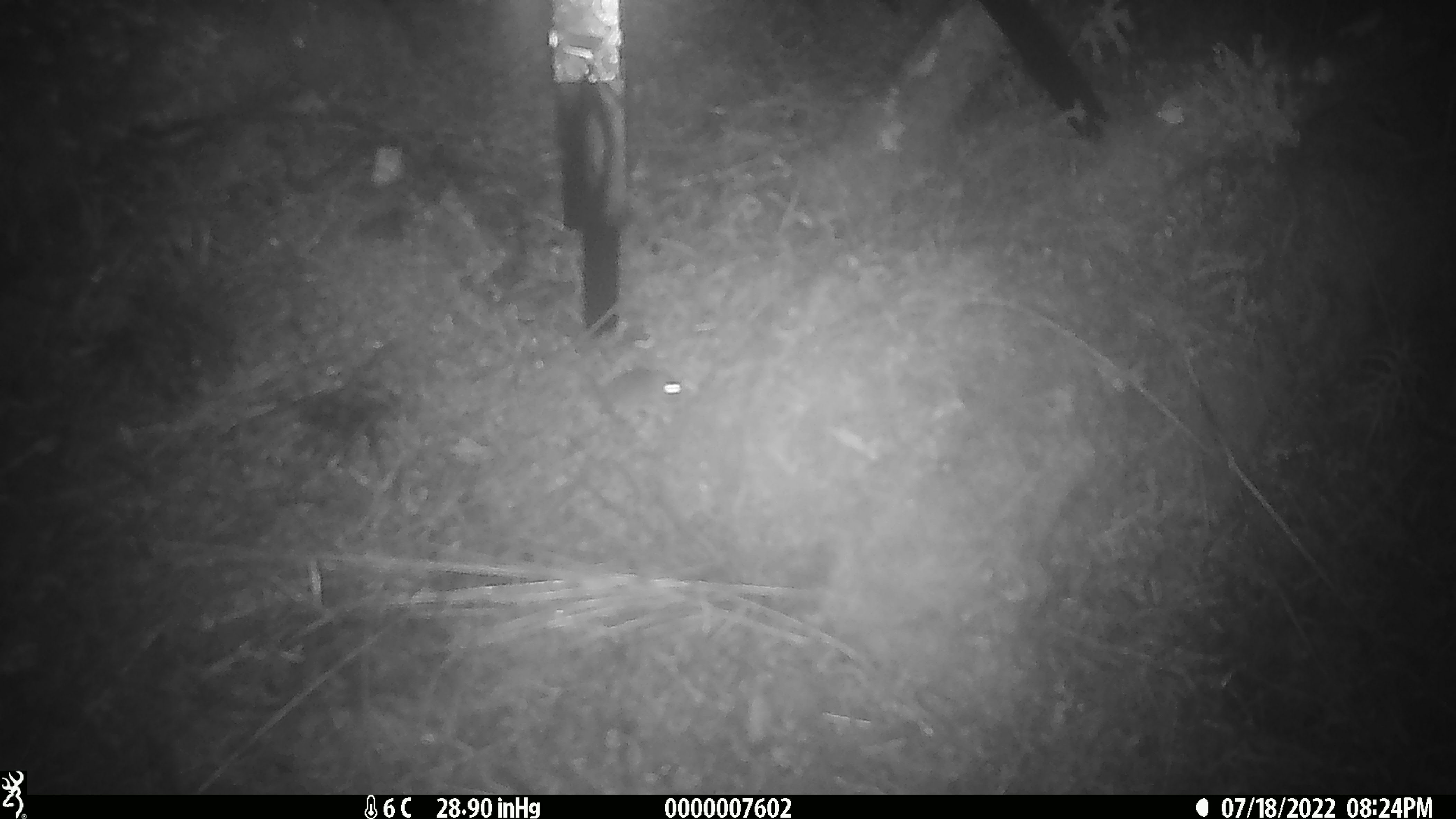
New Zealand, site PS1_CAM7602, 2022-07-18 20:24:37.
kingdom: Animalia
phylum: Chordata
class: Mammalia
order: Rodentia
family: Muridae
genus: Mus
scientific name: Mus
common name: mouse